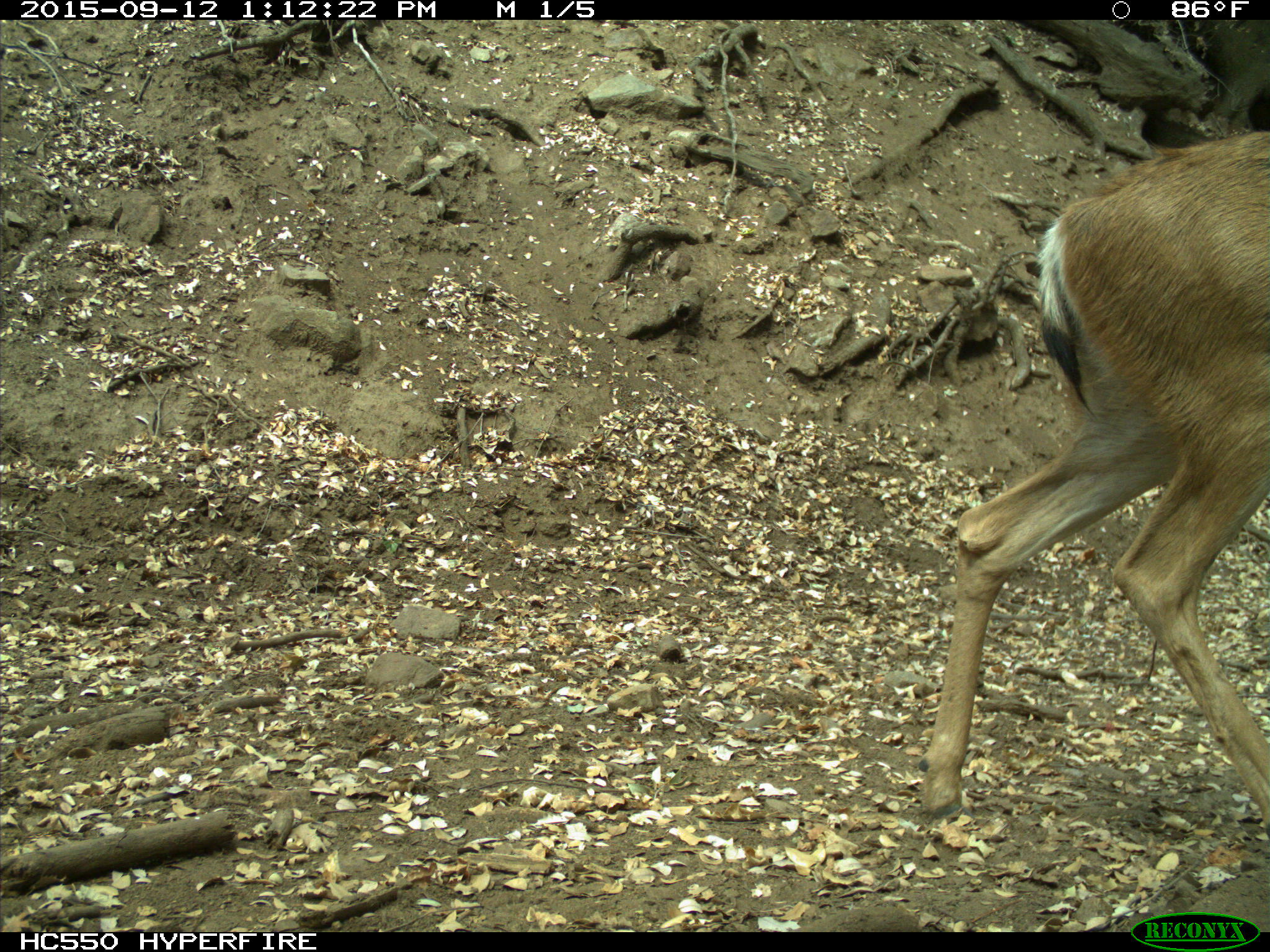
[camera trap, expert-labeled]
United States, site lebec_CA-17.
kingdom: Animalia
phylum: Chordata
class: Mammalia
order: Artiodactyla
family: Cervidae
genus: Odocoileus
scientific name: Odocoileus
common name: deer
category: unidentified deer